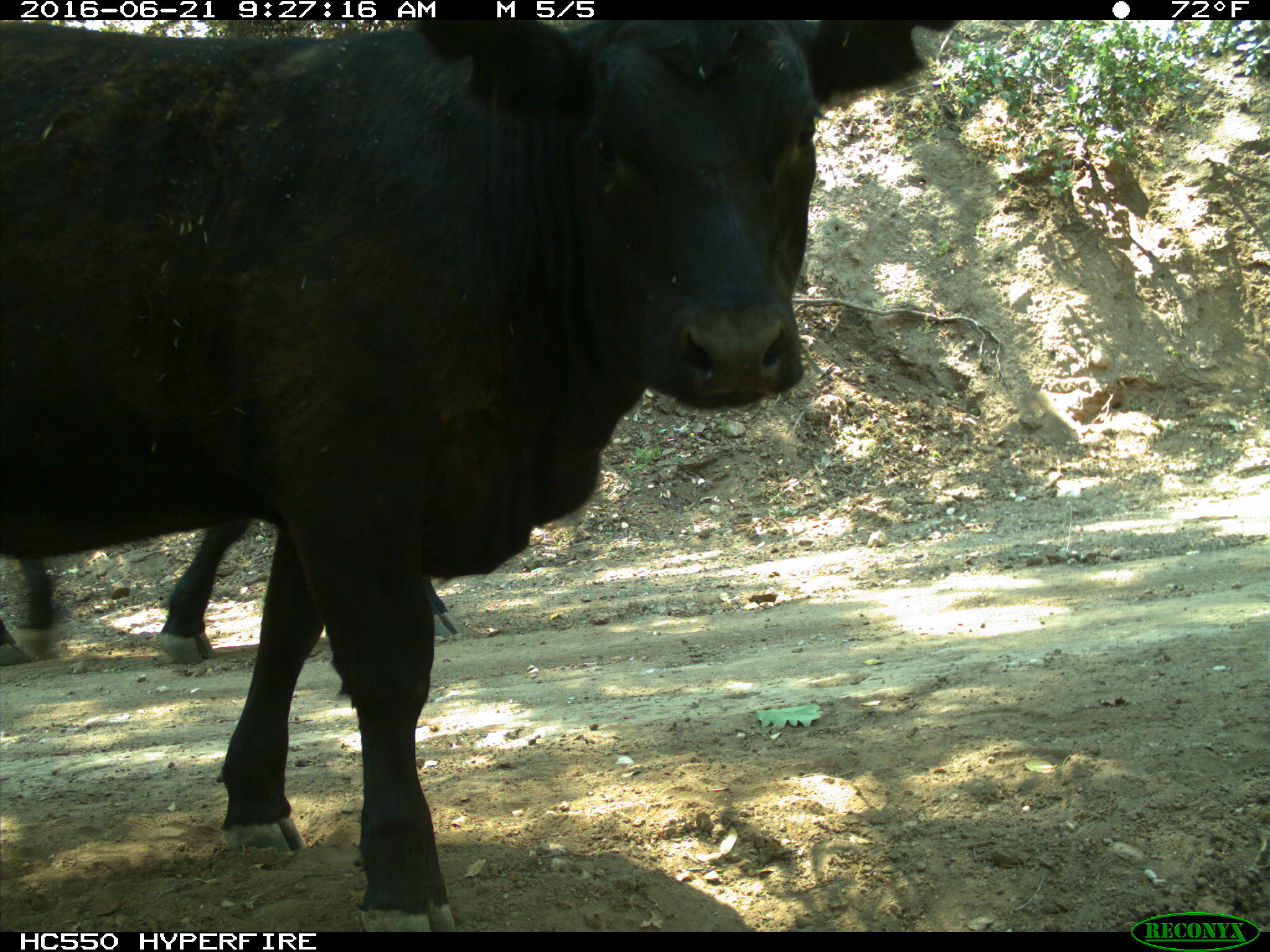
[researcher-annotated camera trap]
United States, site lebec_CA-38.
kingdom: Animalia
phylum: Chordata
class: Mammalia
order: Artiodactyla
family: Bovidae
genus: Bos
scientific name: Bos taurus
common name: domestic cow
Bos taurus (domestic cow).